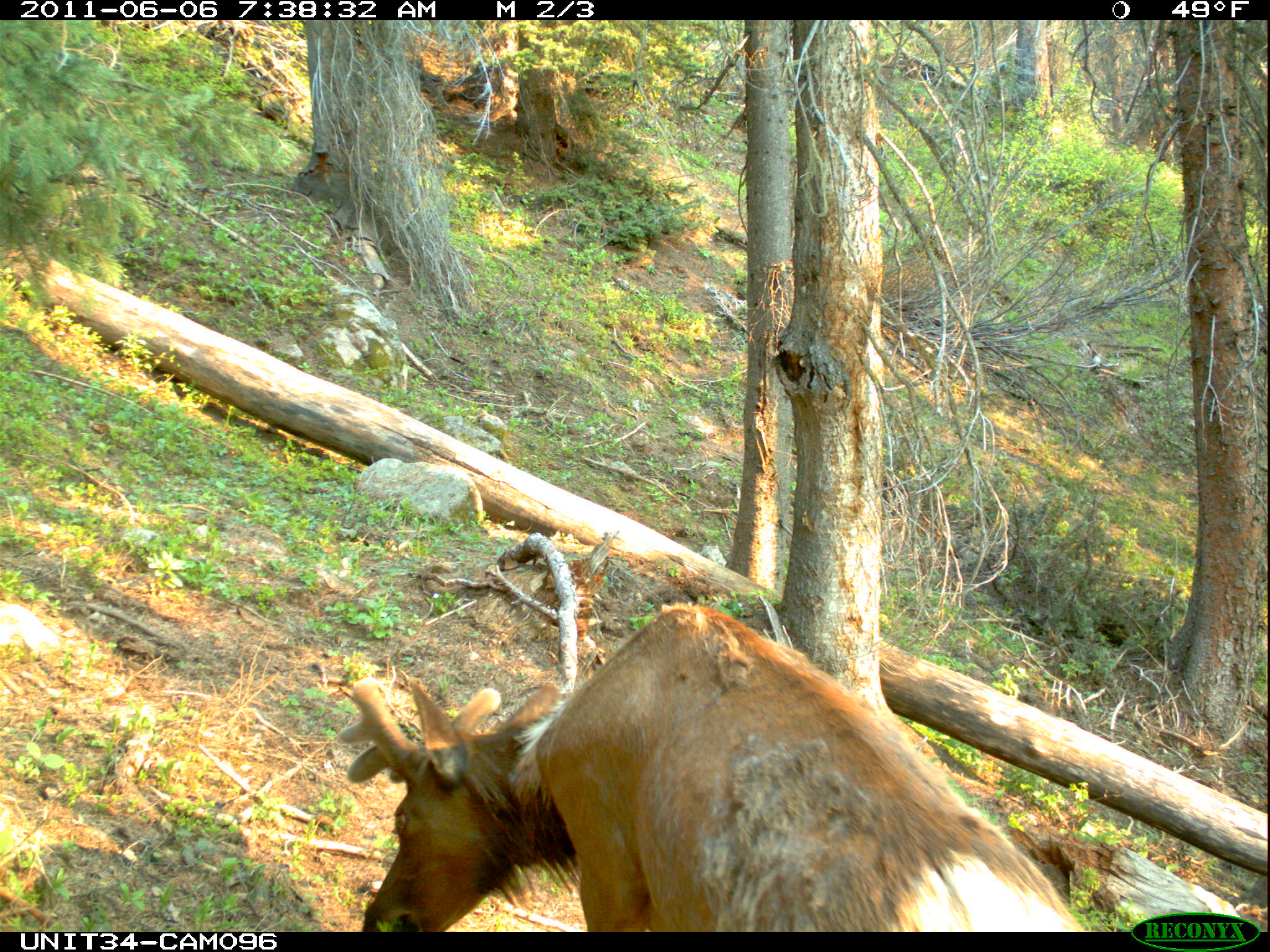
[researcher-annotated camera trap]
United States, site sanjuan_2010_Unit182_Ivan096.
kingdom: Animalia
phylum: Chordata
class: Mammalia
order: Artiodactyla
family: Cervidae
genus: Cervus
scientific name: Cervus elaphus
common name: red deer